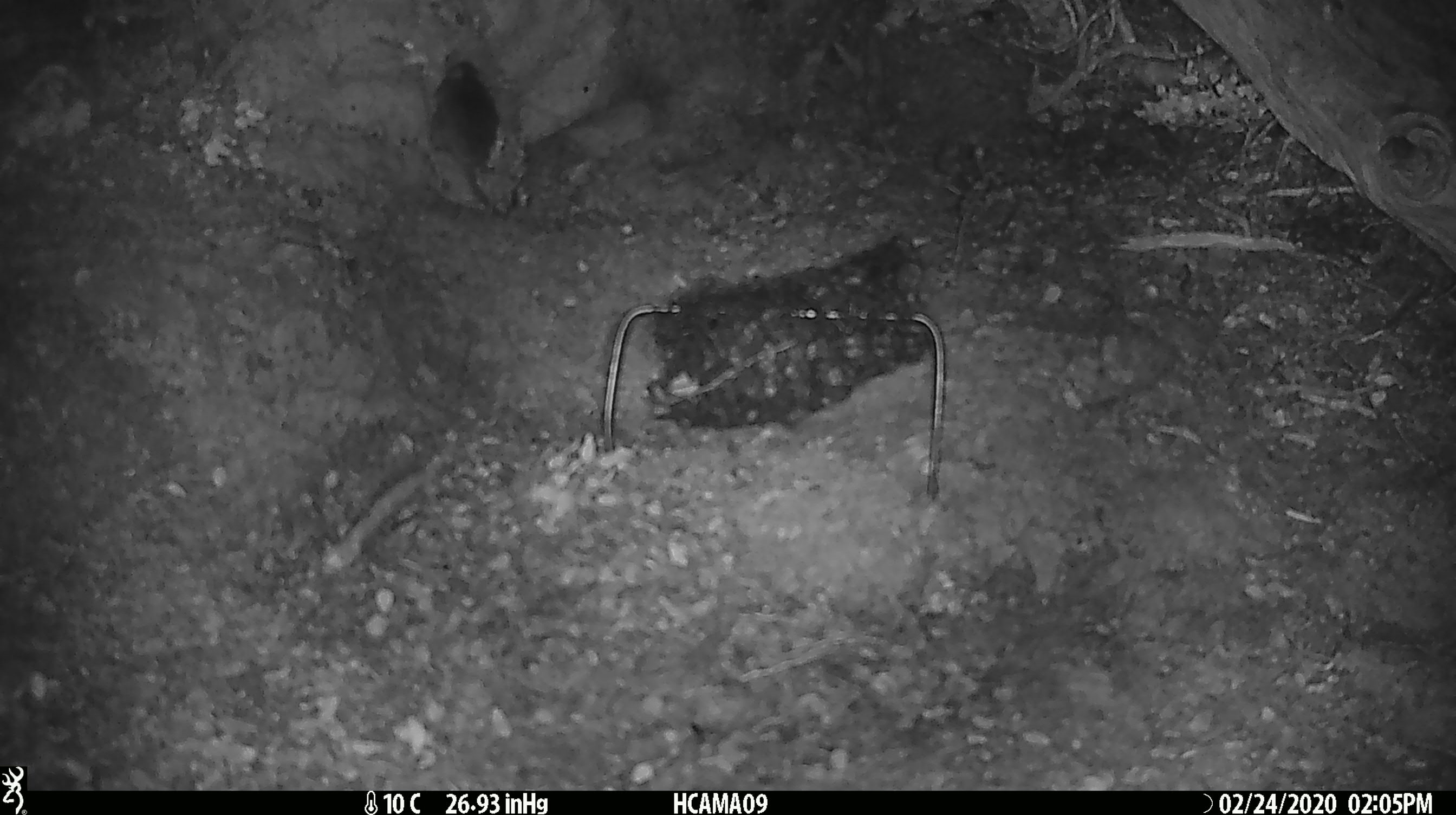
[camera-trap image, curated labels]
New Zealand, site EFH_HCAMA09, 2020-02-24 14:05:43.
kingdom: Animalia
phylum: Chordata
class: Mammalia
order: Rodentia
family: Muridae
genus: Mus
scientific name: Mus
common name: mouse